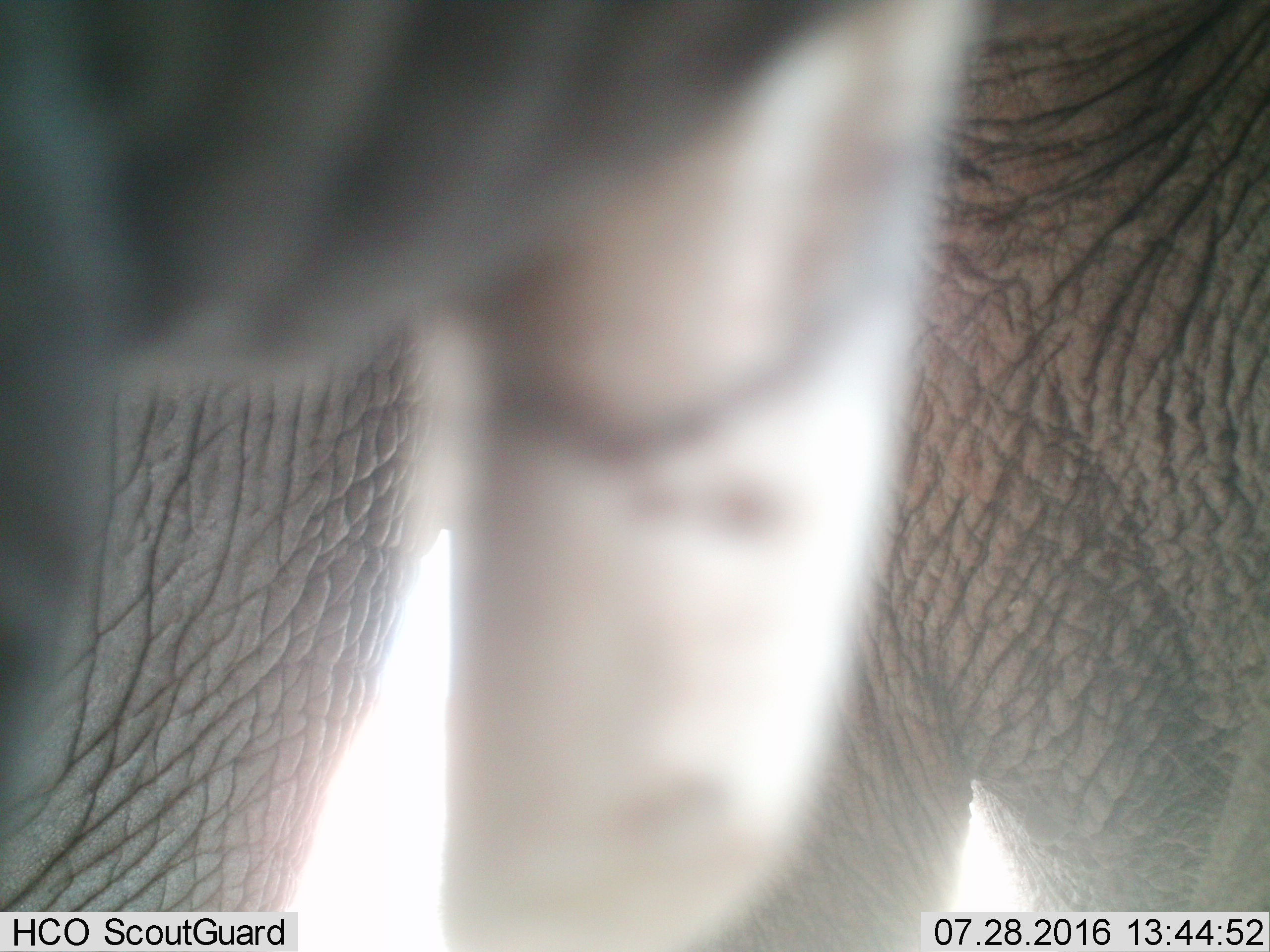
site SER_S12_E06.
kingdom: Animalia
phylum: Chordata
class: Mammalia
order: Proboscidea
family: Elephantidae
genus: Loxodonta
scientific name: Loxodonta africana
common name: african bush elephant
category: elephant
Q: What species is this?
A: Elephant (african bush elephant) (Loxodonta africana).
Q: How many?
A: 1.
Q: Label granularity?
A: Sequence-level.